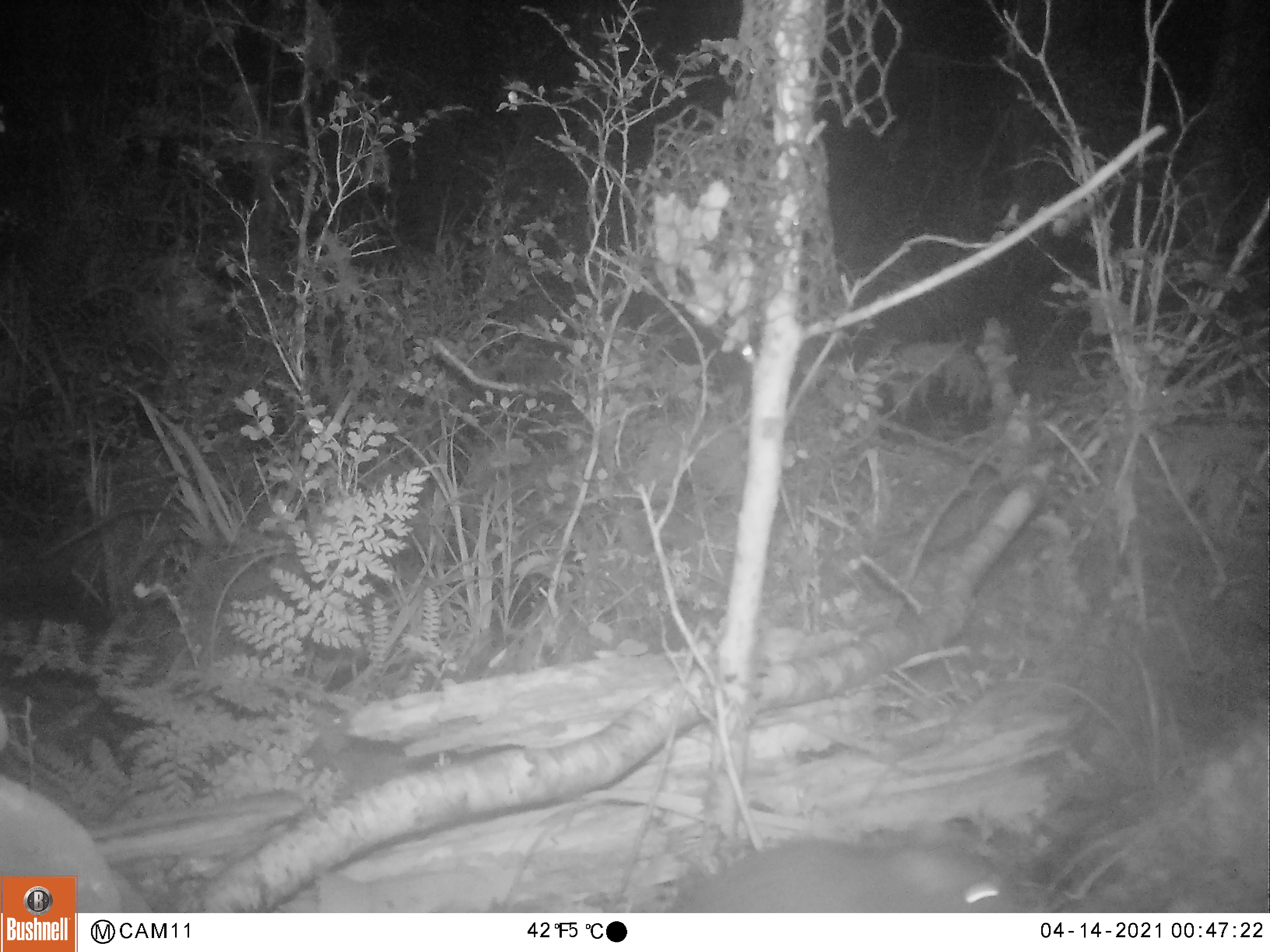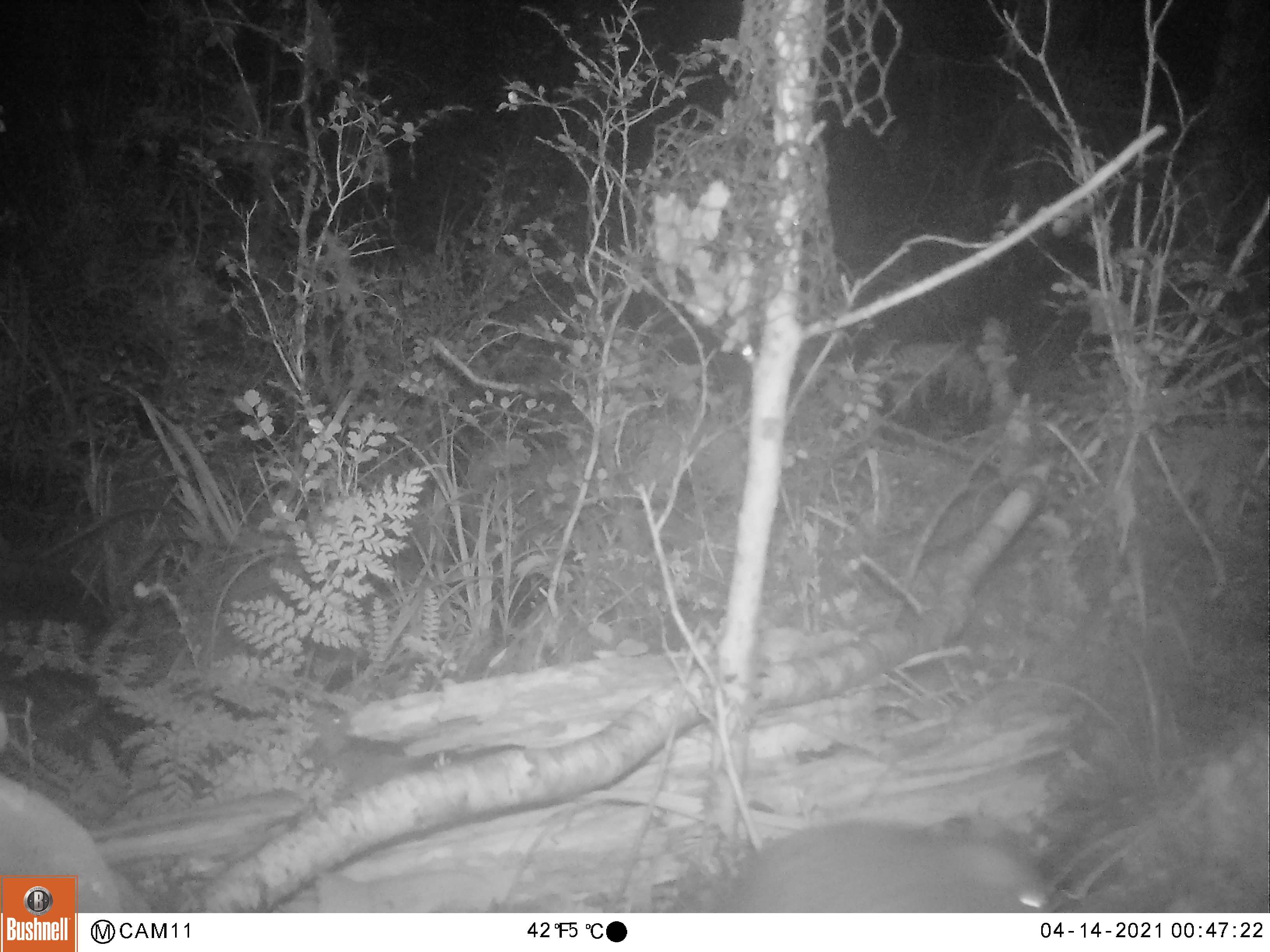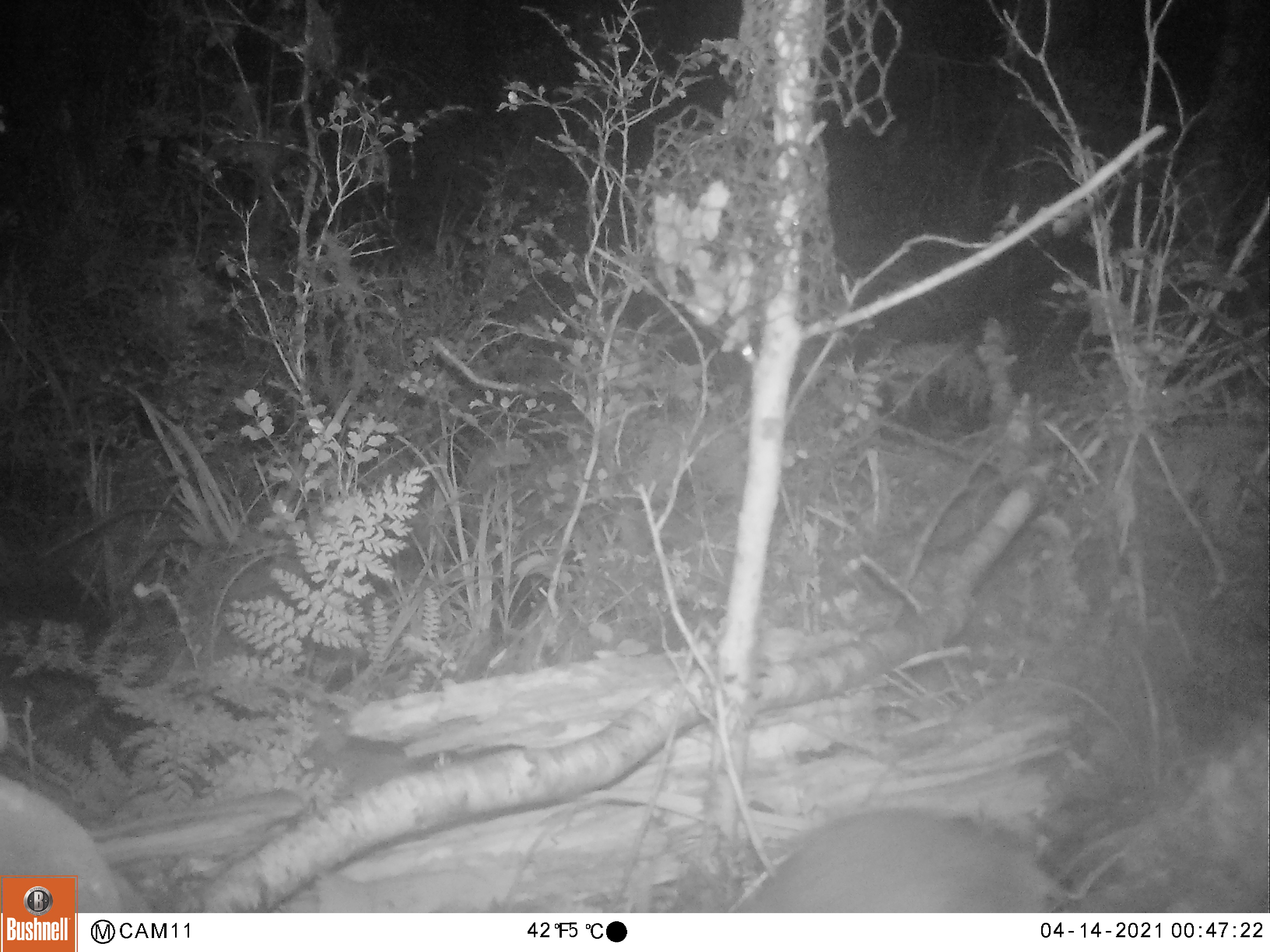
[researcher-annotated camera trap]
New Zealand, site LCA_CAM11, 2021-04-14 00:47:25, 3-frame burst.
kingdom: Animalia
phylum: Chordata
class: Mammalia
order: Rodentia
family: Muridae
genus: Rattus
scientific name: Rattus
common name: rat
Rat (Rattus).